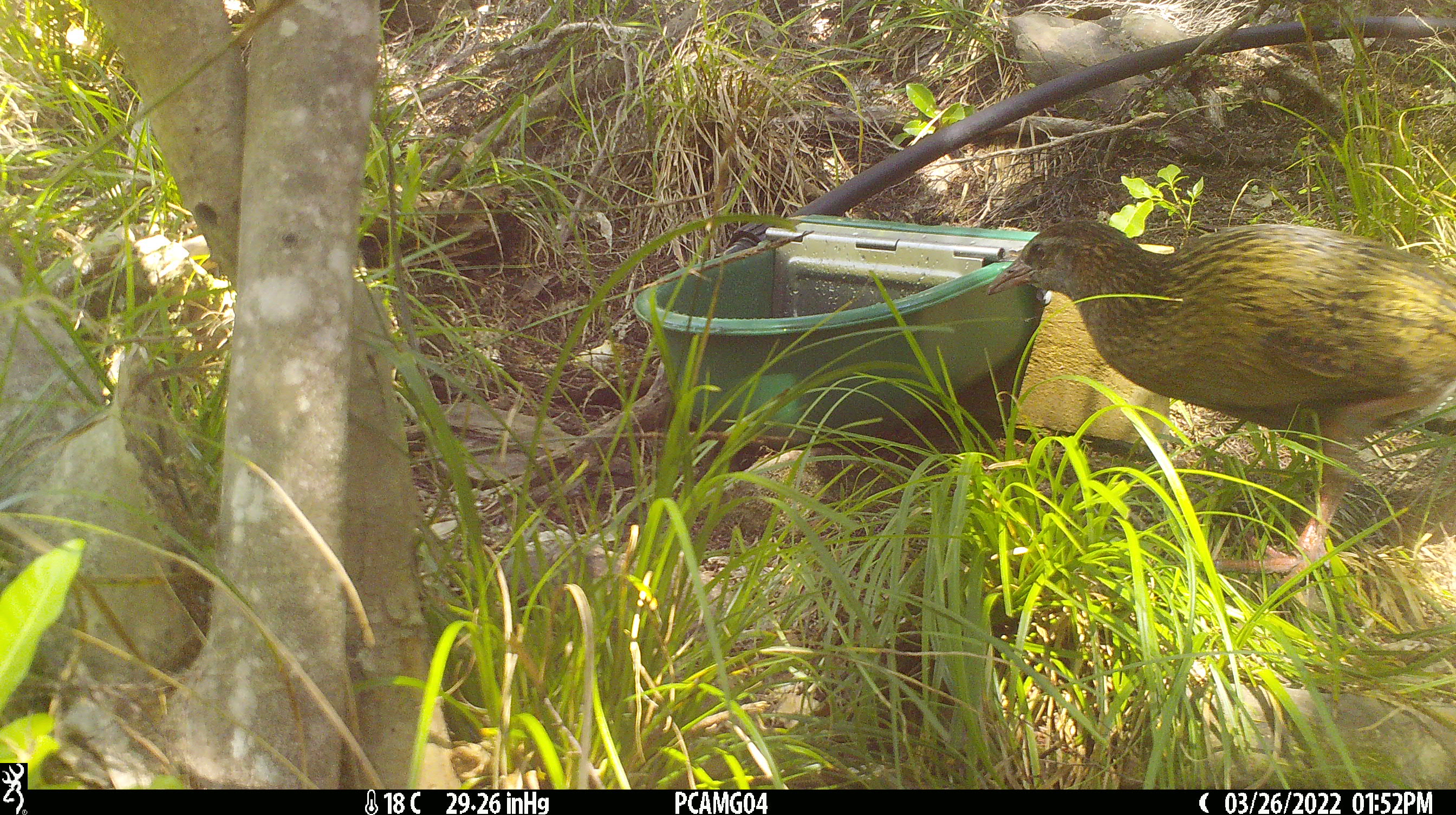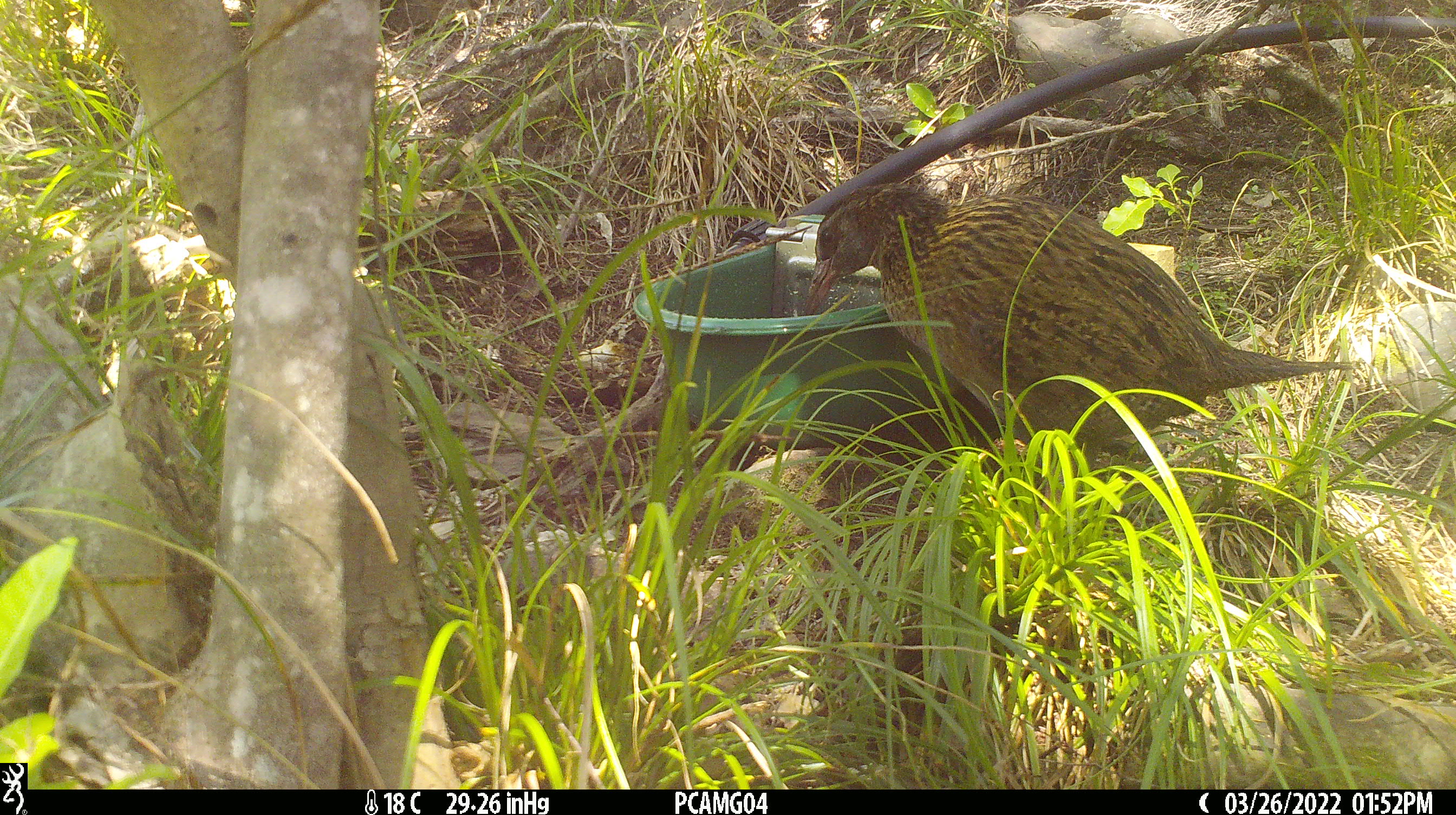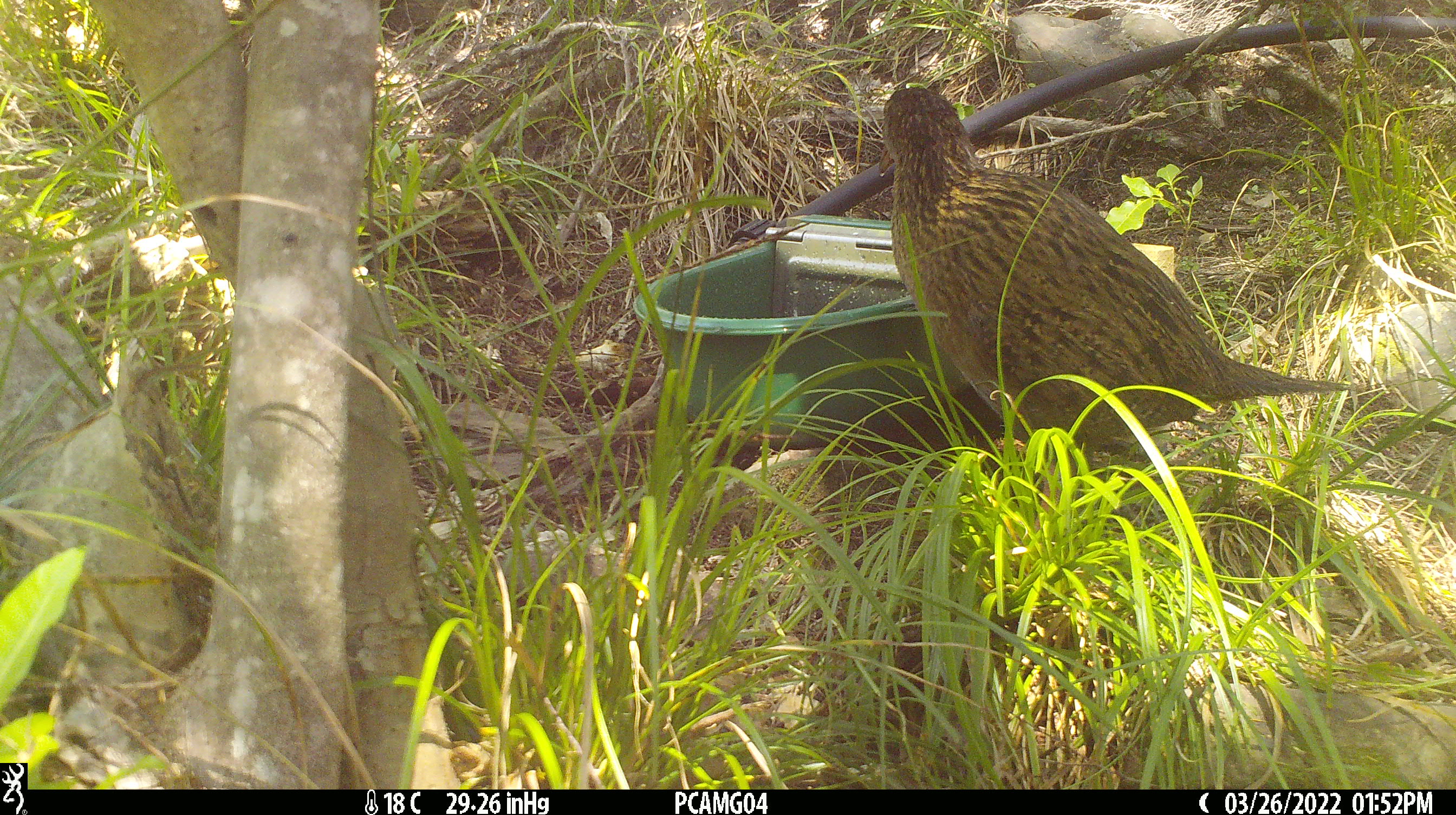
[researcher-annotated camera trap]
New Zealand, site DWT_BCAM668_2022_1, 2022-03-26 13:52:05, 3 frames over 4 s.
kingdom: Animalia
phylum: Chordata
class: Aves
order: Gruiformes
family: Rallidae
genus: Gallirallus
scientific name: Gallirallus australis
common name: weka